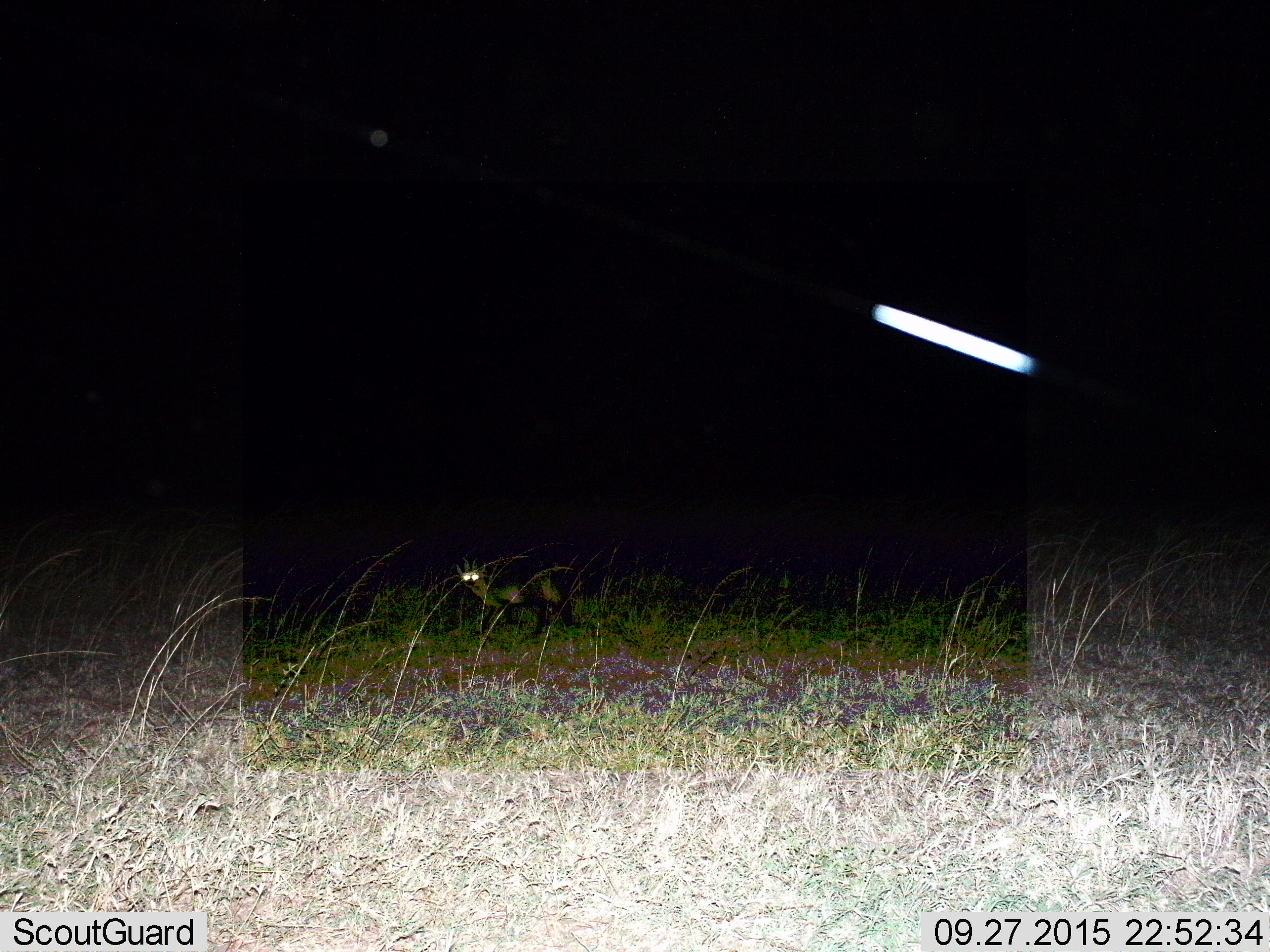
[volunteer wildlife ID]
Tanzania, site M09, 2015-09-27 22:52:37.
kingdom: Animalia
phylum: Chordata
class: Mammalia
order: Artiodactyla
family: Bovidae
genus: Cephalophus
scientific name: Cephalophus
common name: duiker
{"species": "duiker (Cephalophus)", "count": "1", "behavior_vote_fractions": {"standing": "50%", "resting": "0%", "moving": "50%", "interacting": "0%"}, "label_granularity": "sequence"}